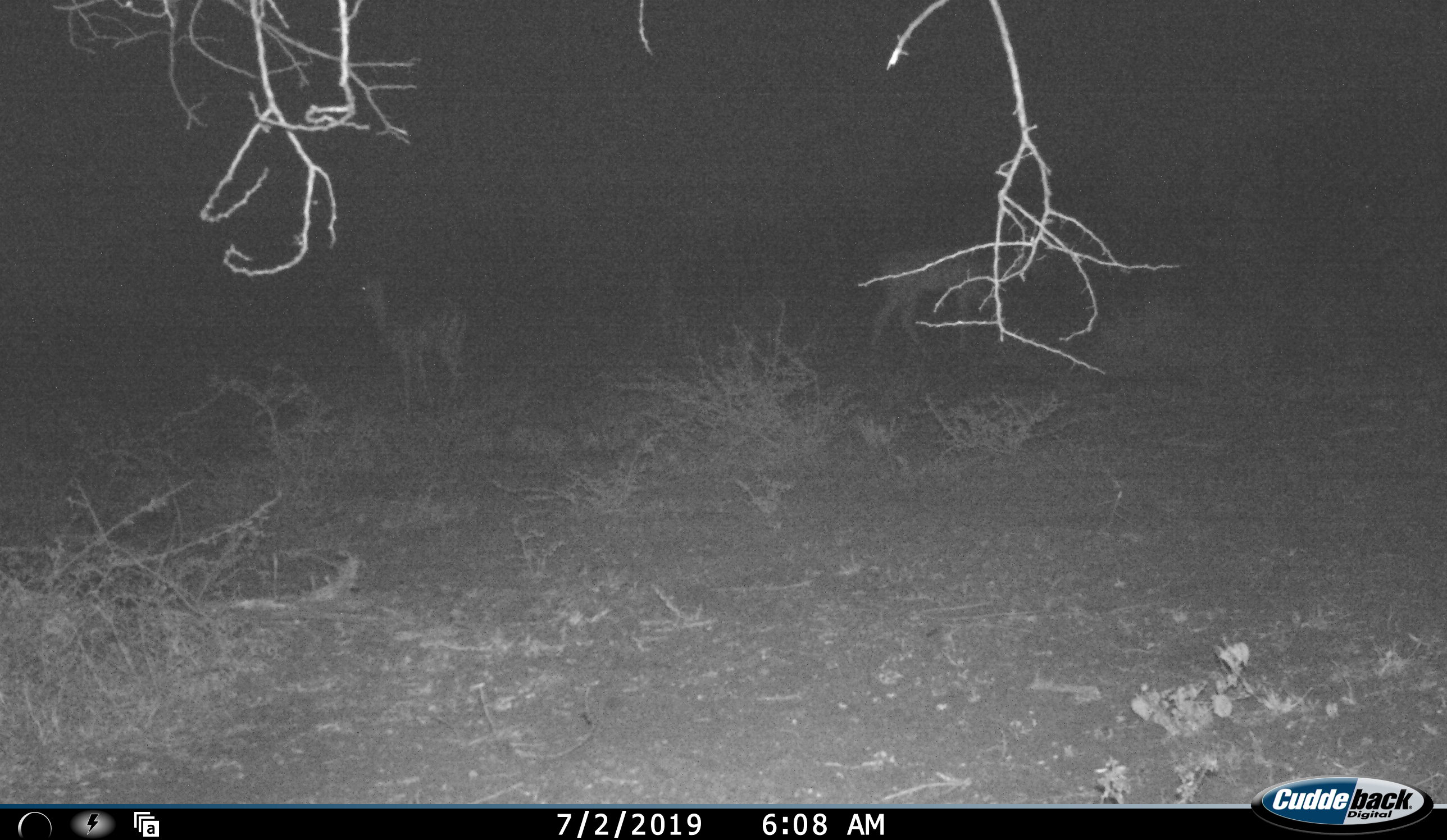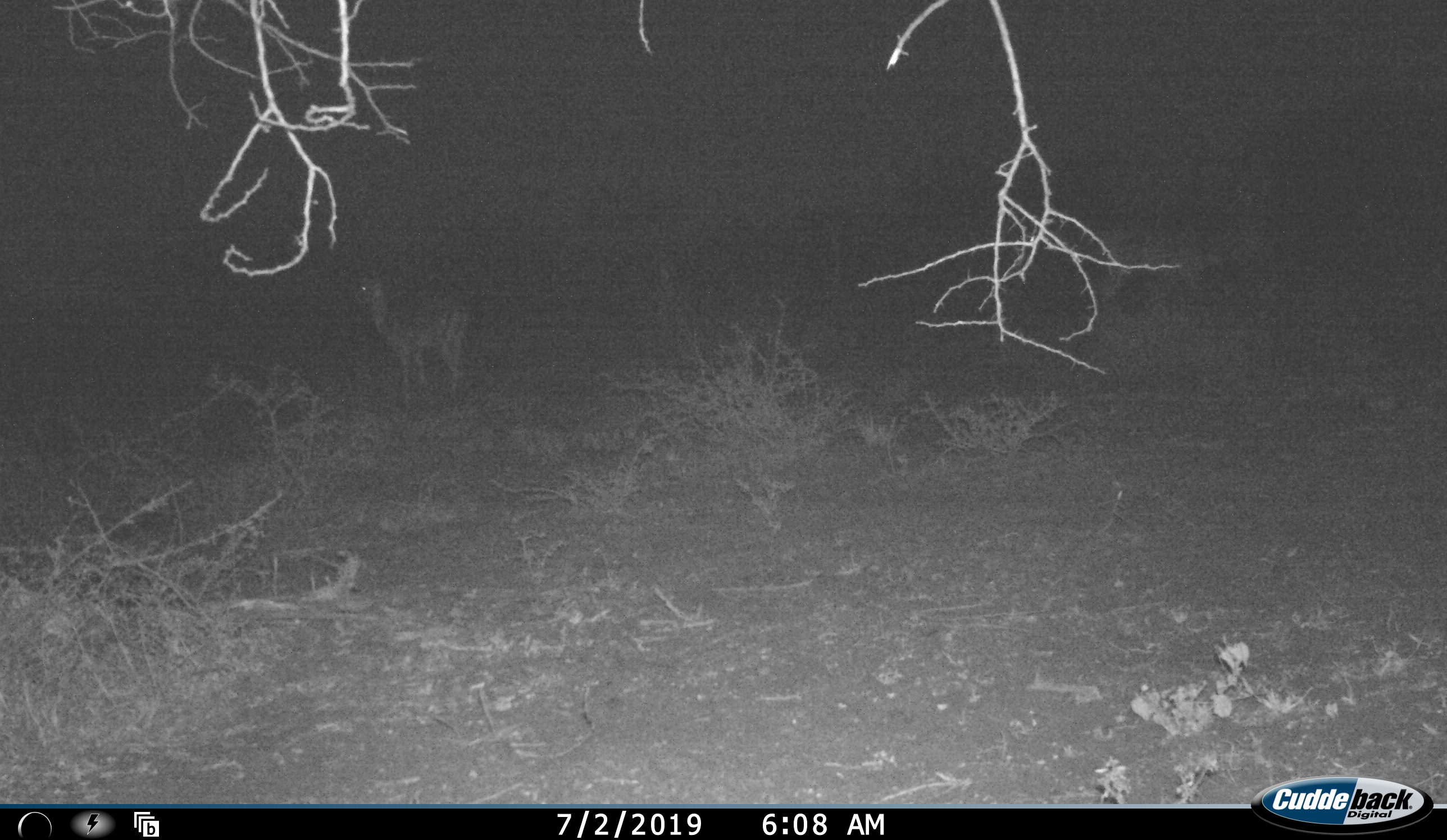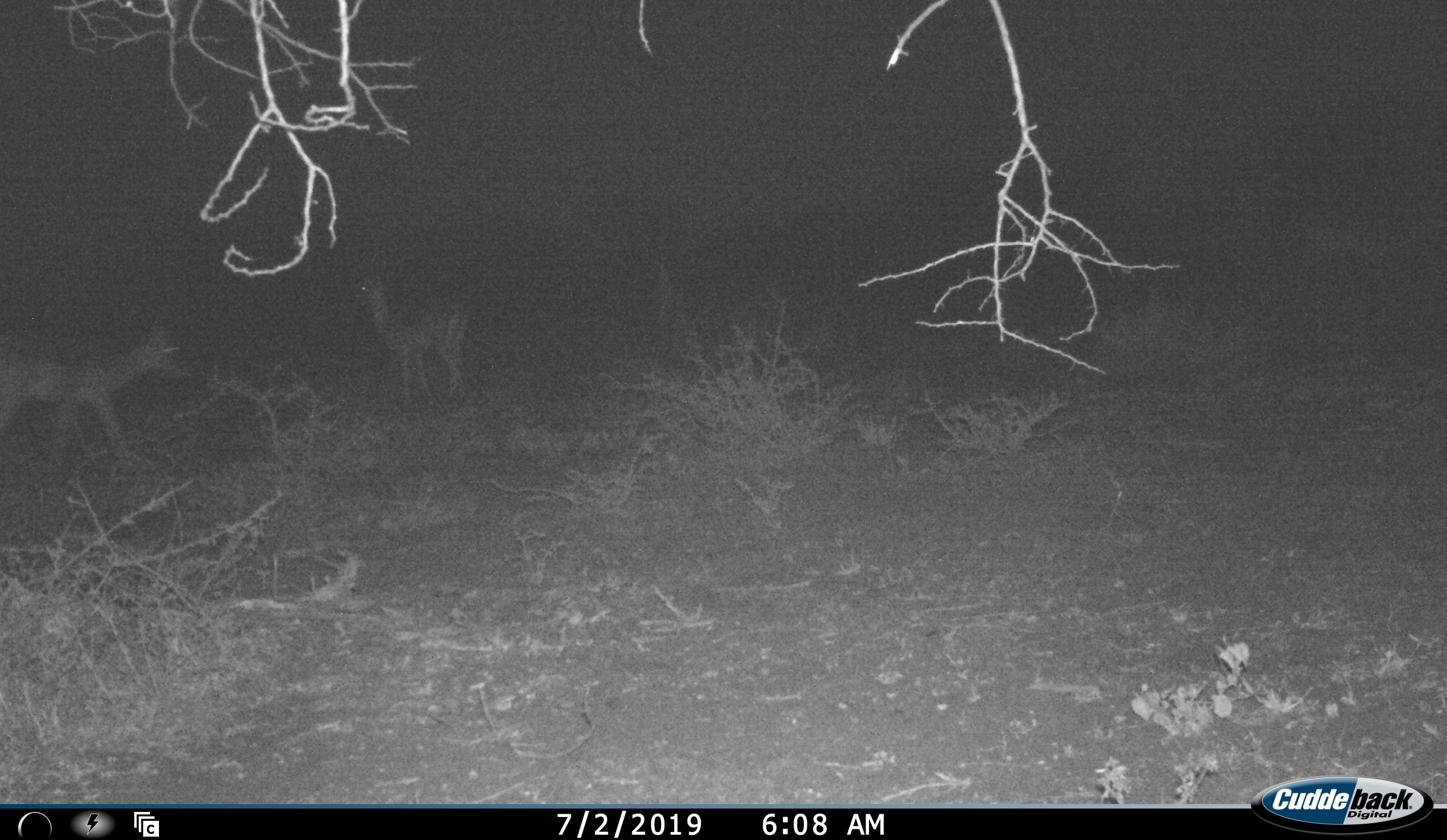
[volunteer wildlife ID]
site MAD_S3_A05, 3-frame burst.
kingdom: Animalia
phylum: Chordata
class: Mammalia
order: Artiodactyla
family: Bovidae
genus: Aepyceros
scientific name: Aepyceros melampus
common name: impala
Impala (Aepyceros melampus), count 3. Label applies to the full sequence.